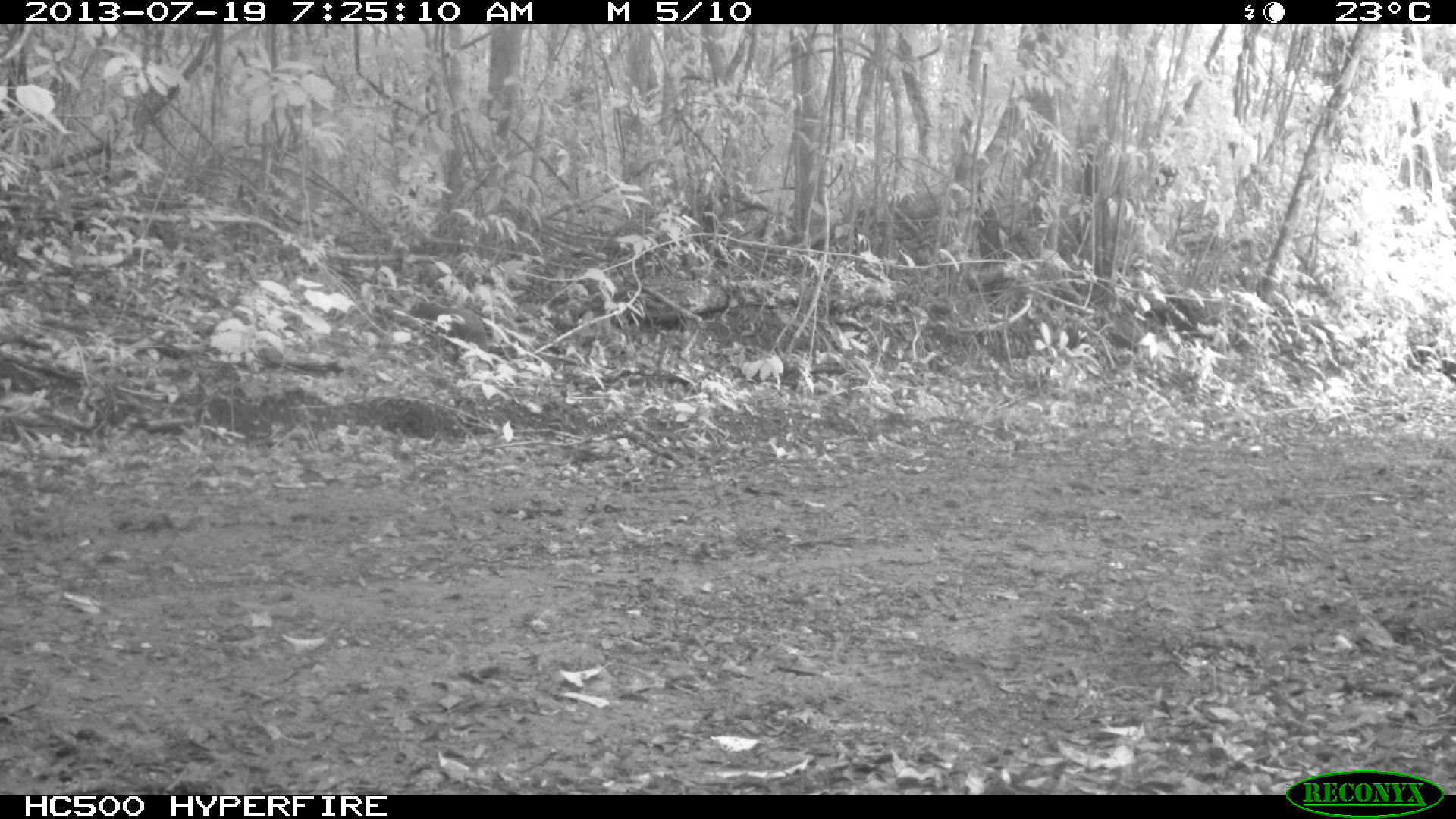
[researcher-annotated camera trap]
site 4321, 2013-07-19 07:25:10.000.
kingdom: Animalia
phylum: Chordata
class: Mammalia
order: Rodentia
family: Dasyproctidae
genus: Dasyprocta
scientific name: Dasyprocta punctata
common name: central american agouti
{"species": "Dasyprocta punctata (central american agouti)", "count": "1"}